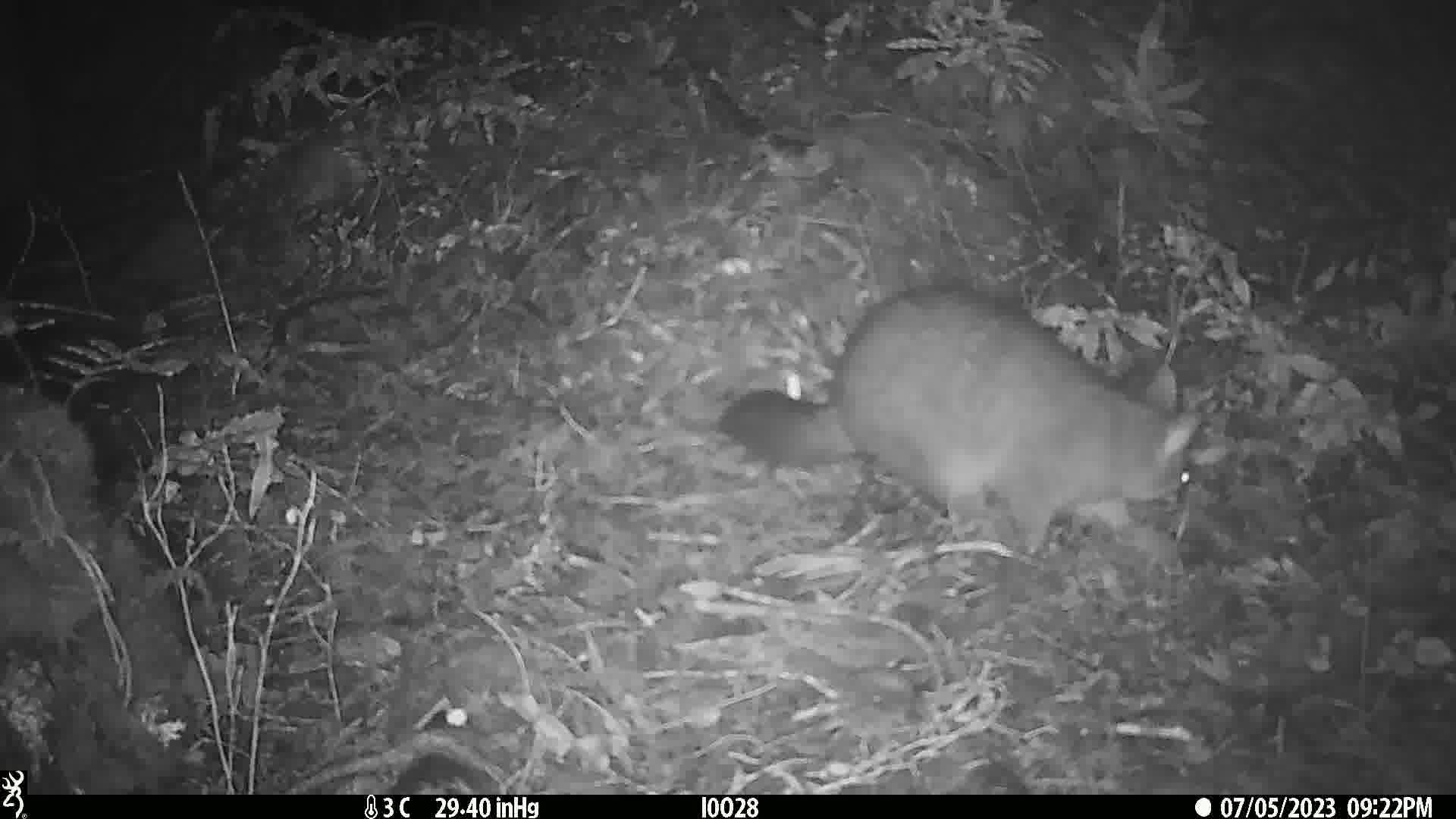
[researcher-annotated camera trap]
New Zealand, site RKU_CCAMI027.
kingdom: Animalia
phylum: Chordata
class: Mammalia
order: Diprotodontia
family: Phalangeridae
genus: Trichosurus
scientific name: Trichosurus vulpecula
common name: common brushtail possum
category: possum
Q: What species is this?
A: Possum (common brushtail possum) (Trichosurus vulpecula).